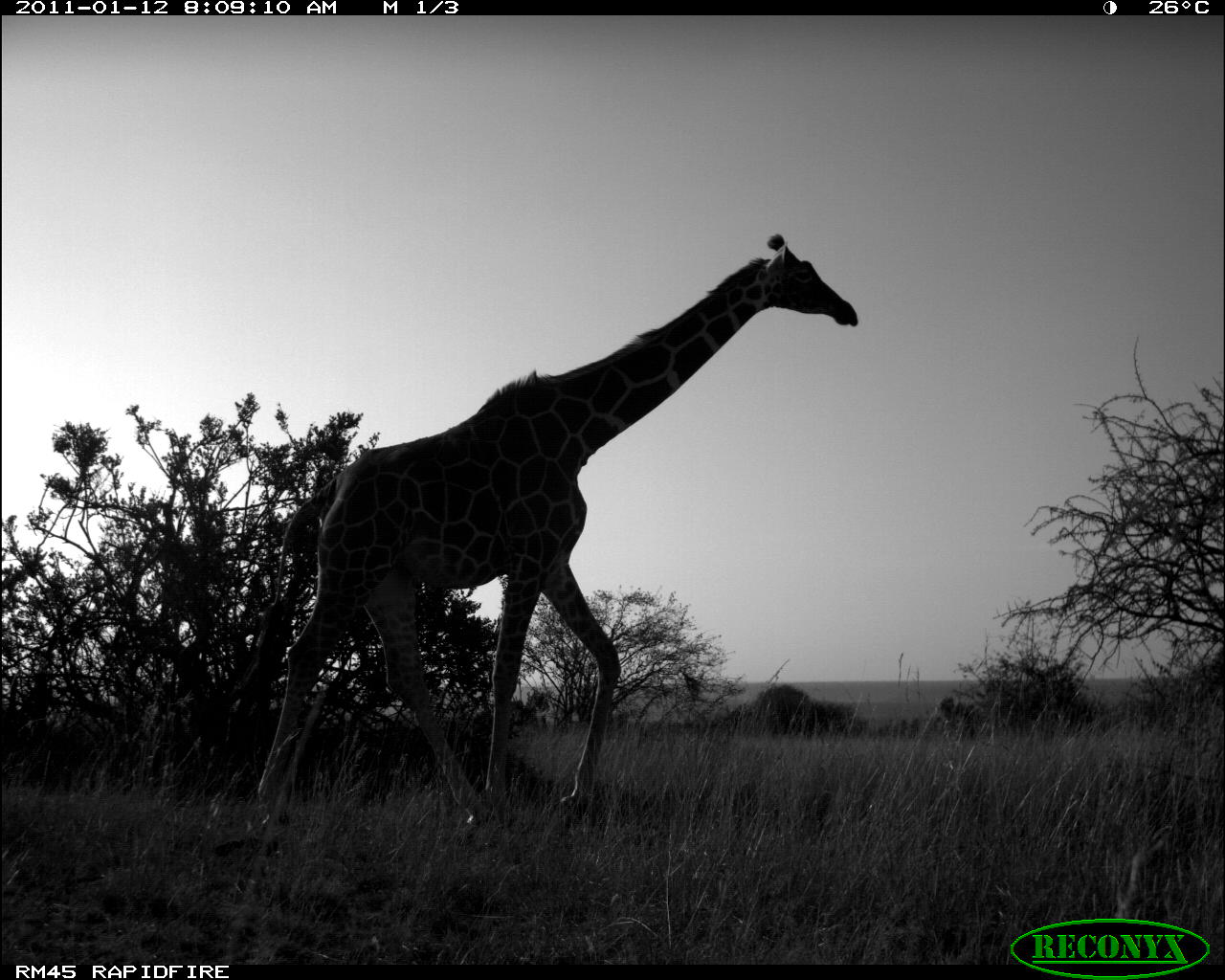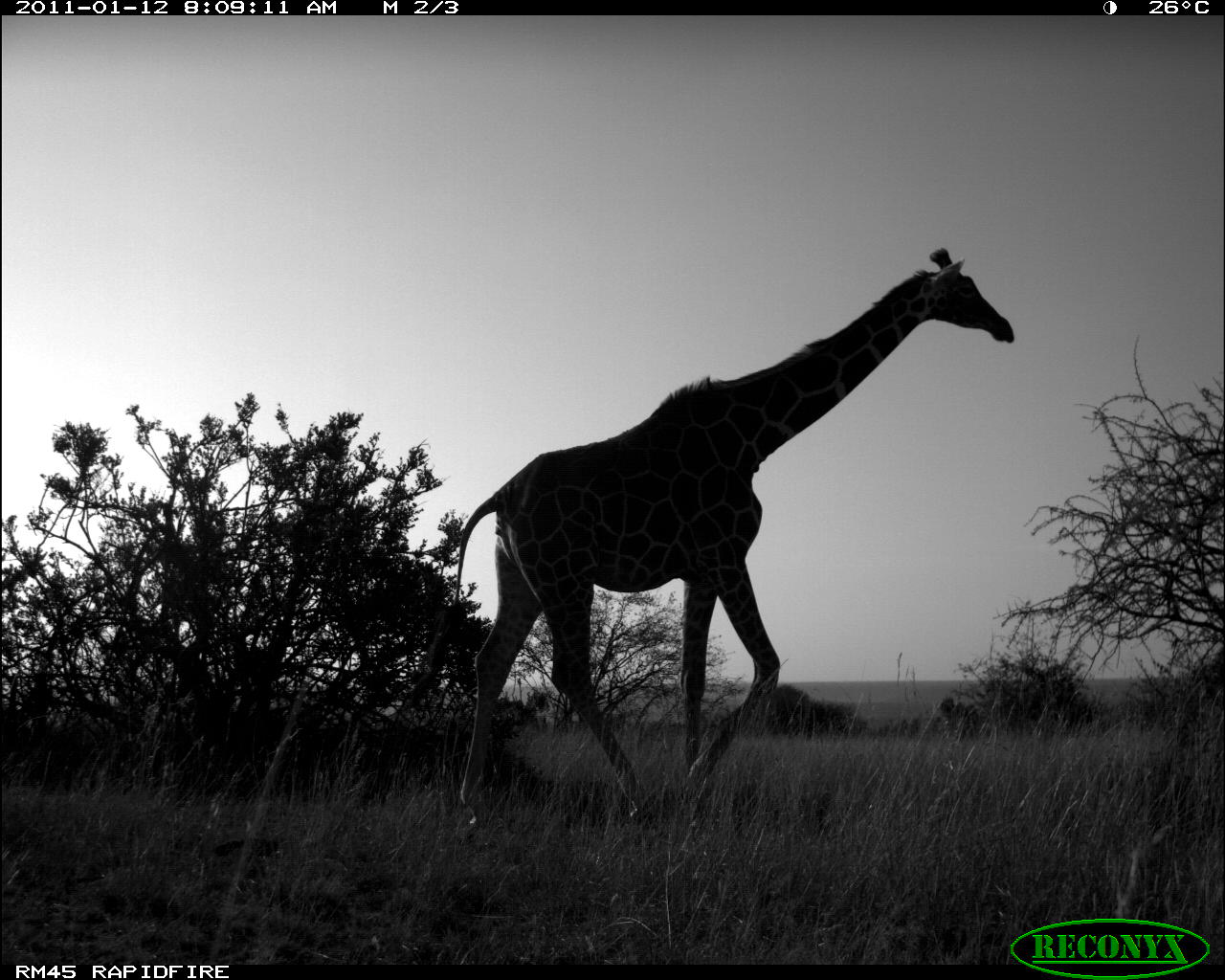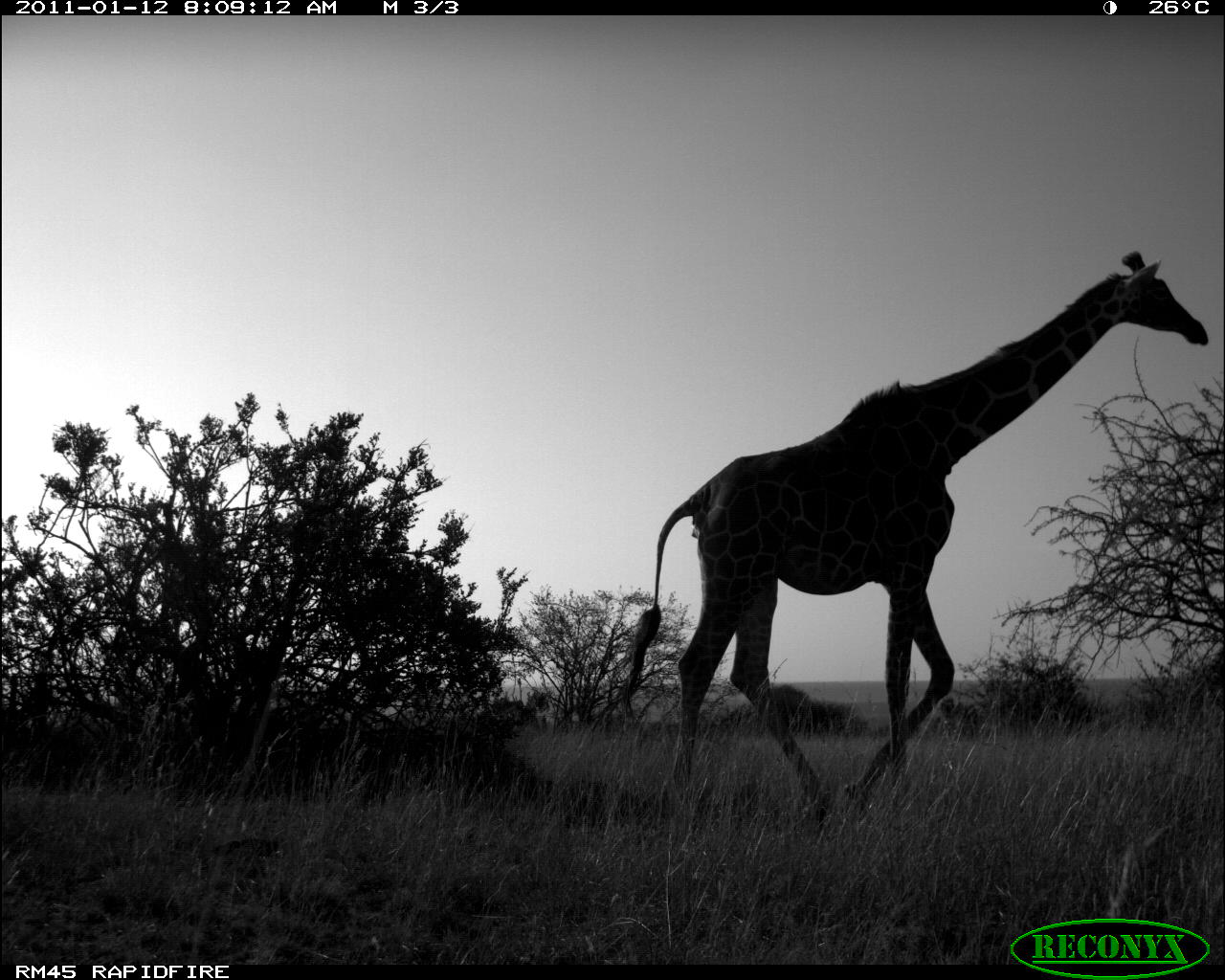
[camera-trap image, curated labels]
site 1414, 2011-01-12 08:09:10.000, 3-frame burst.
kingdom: Animalia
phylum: Chordata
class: Mammalia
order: Artiodactyla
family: Bovidae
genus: Madoqua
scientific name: Madoqua guentheri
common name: günther's dik-dik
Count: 1.